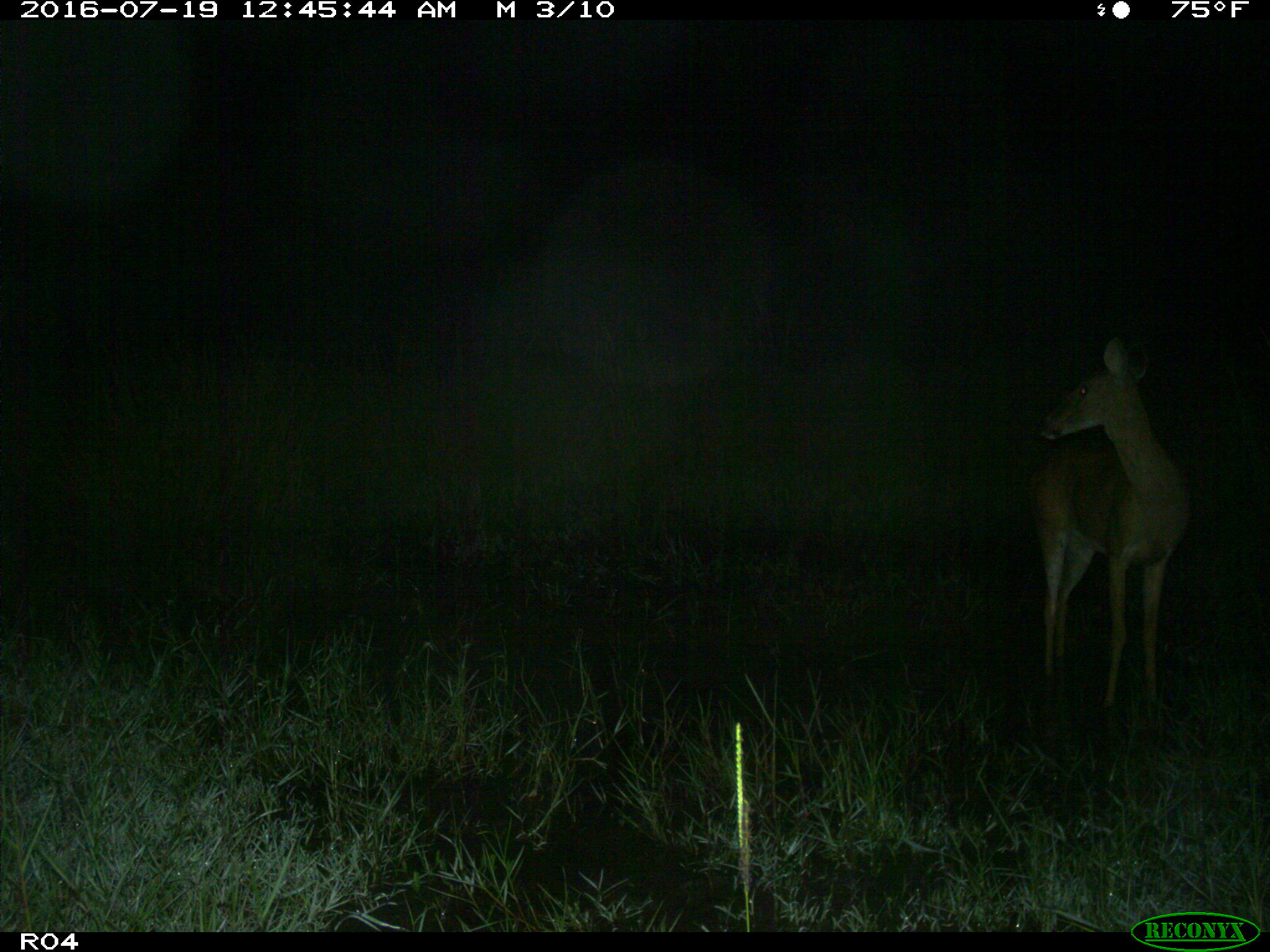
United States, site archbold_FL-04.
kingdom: Animalia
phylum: Chordata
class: Mammalia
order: Artiodactyla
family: Cervidae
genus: Odocoileus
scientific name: Odocoileus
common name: deer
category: unidentified deer